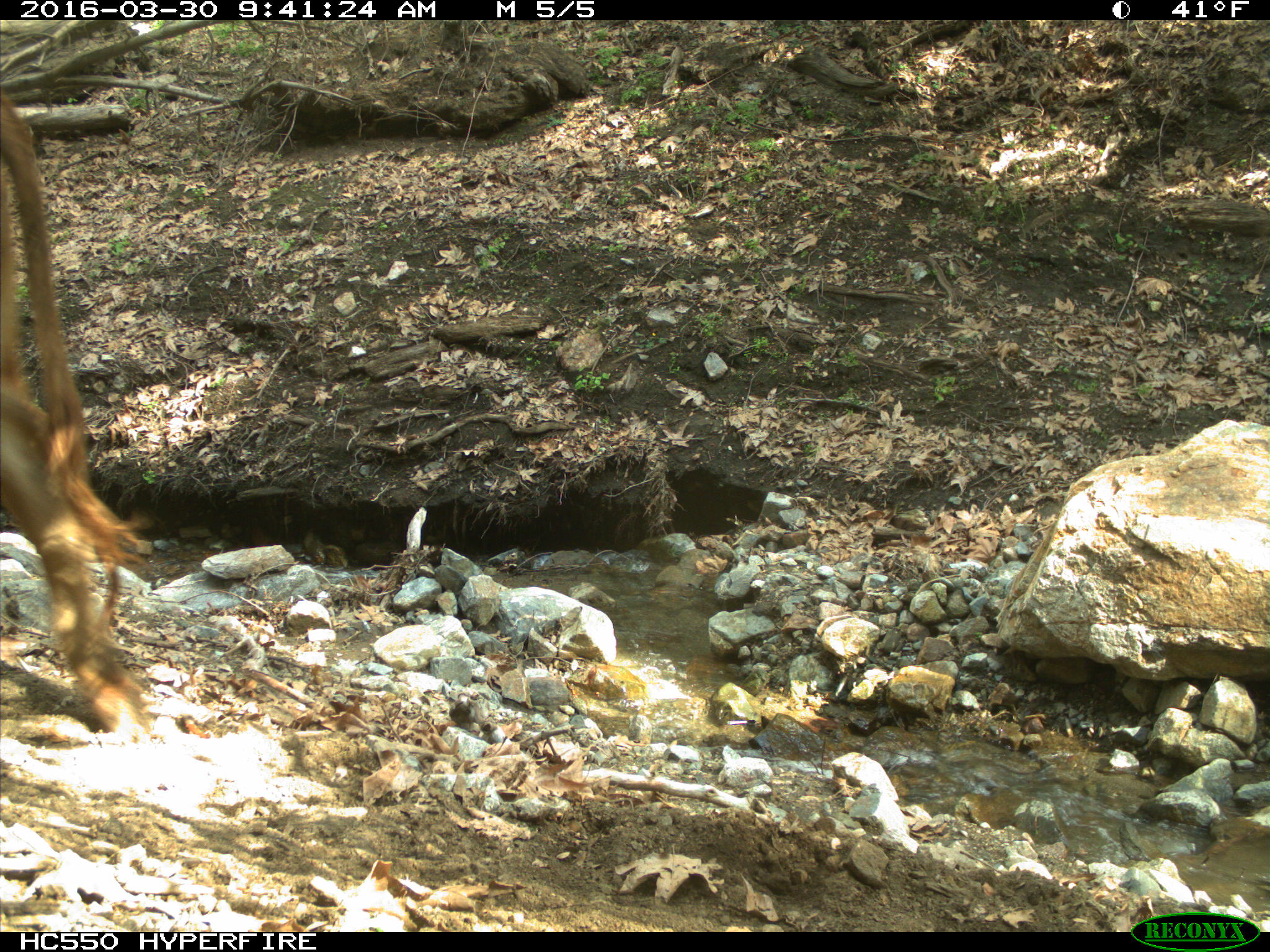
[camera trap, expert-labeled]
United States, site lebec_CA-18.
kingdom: Animalia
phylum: Chordata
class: Mammalia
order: Artiodactyla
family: Bovidae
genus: Bos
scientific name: Bos taurus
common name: domestic cow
Bos taurus (domestic cow).